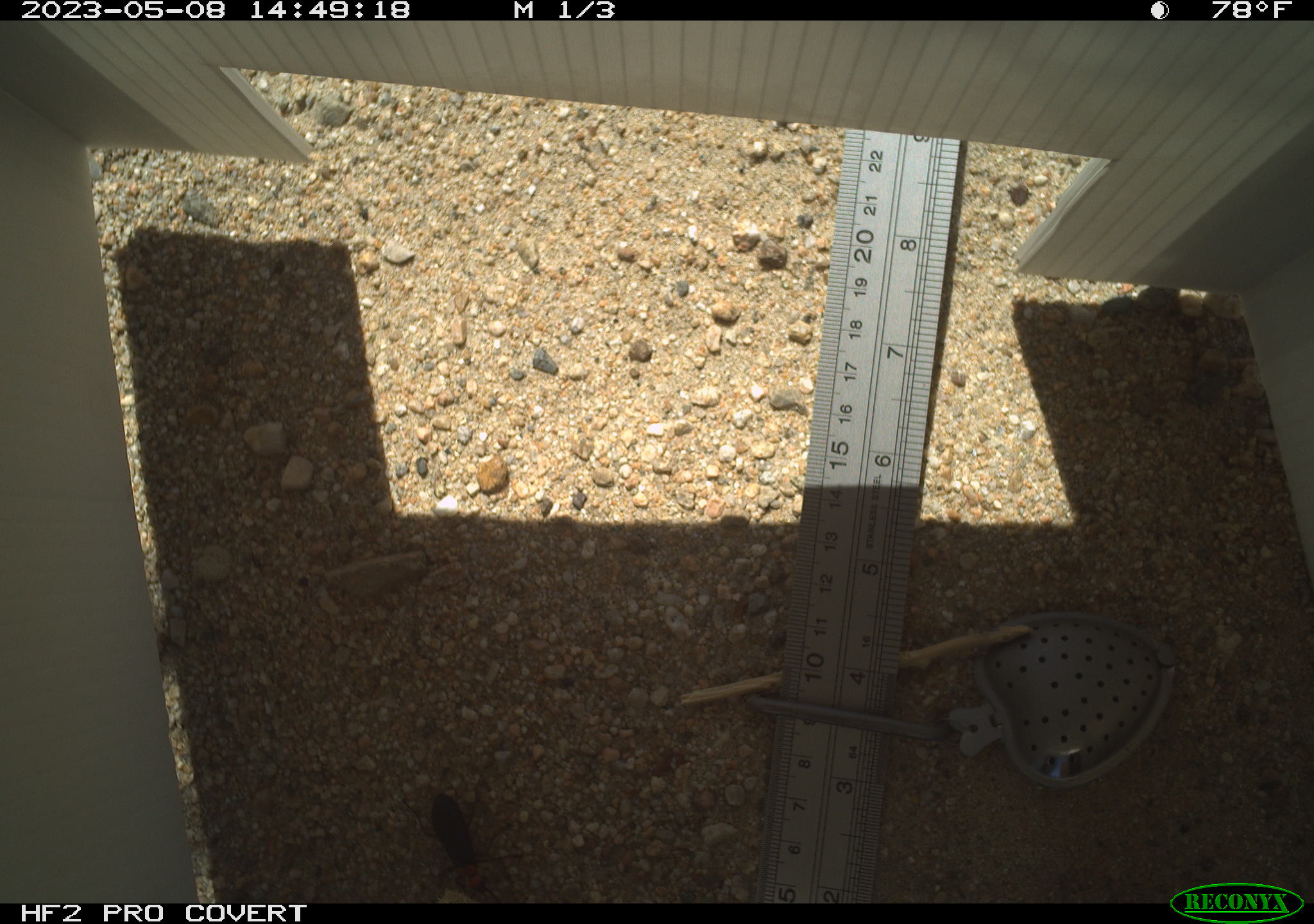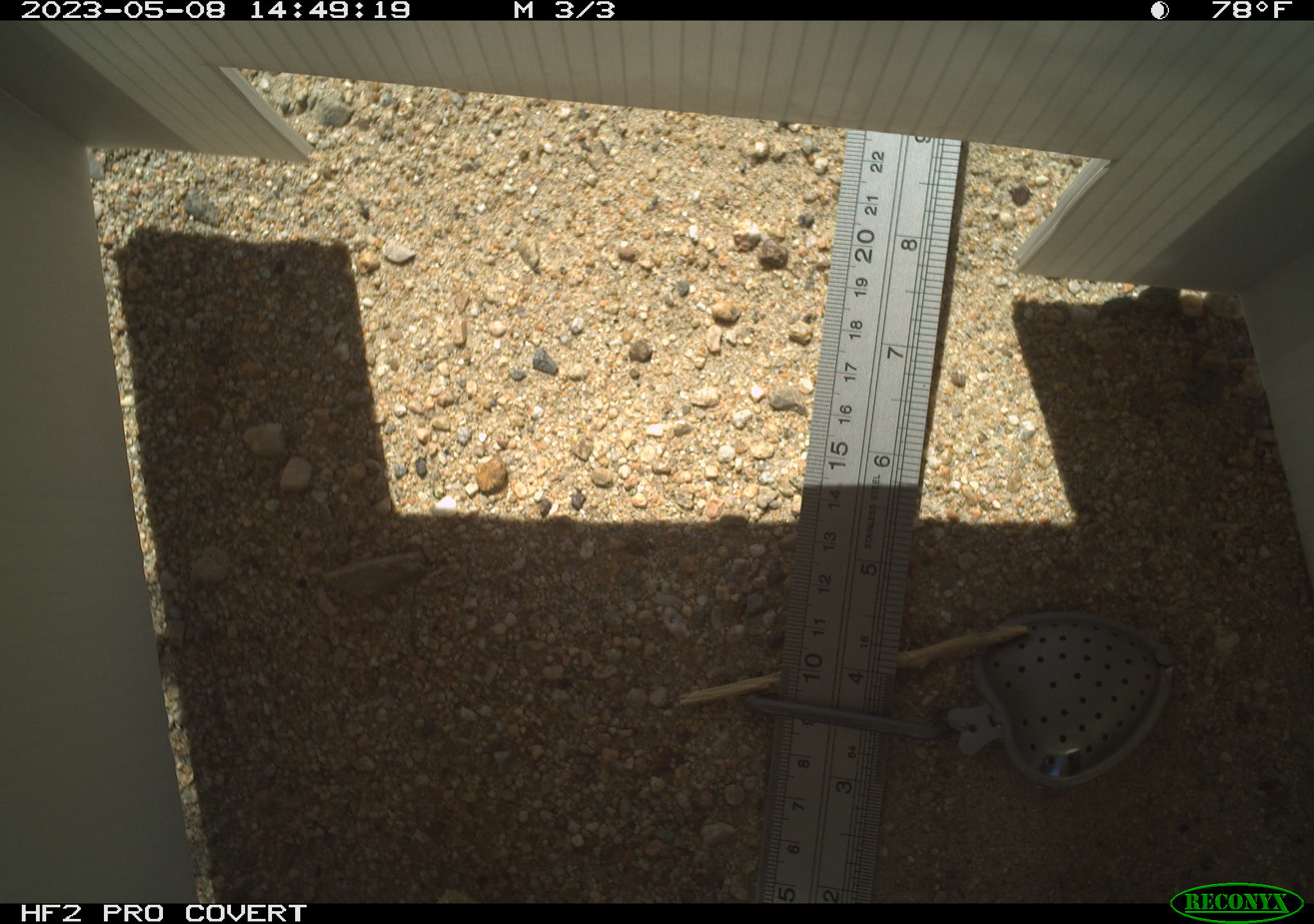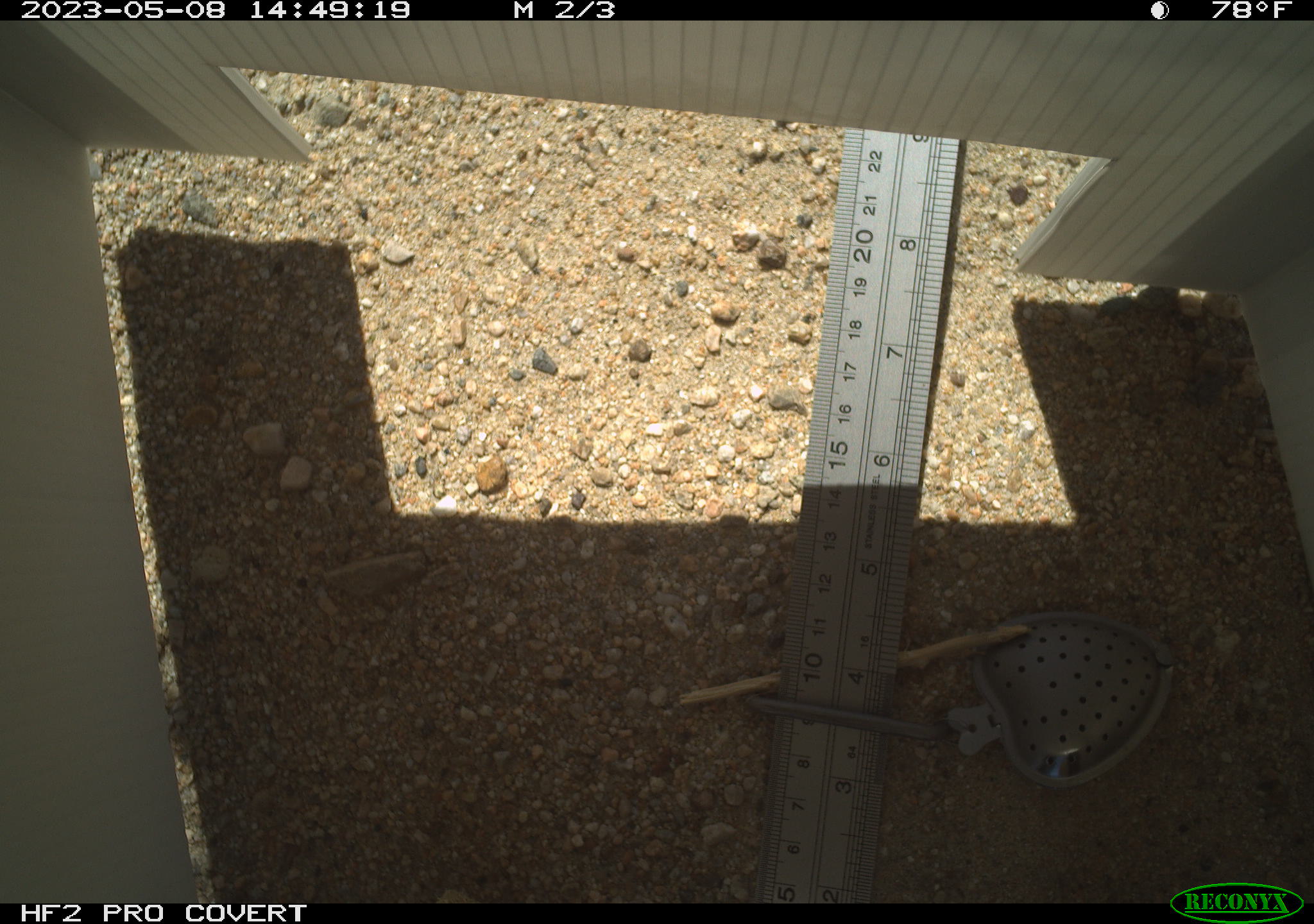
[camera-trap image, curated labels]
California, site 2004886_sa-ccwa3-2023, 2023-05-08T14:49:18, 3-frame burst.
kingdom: Animalia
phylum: Arthropoda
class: Insecta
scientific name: Insecta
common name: insect